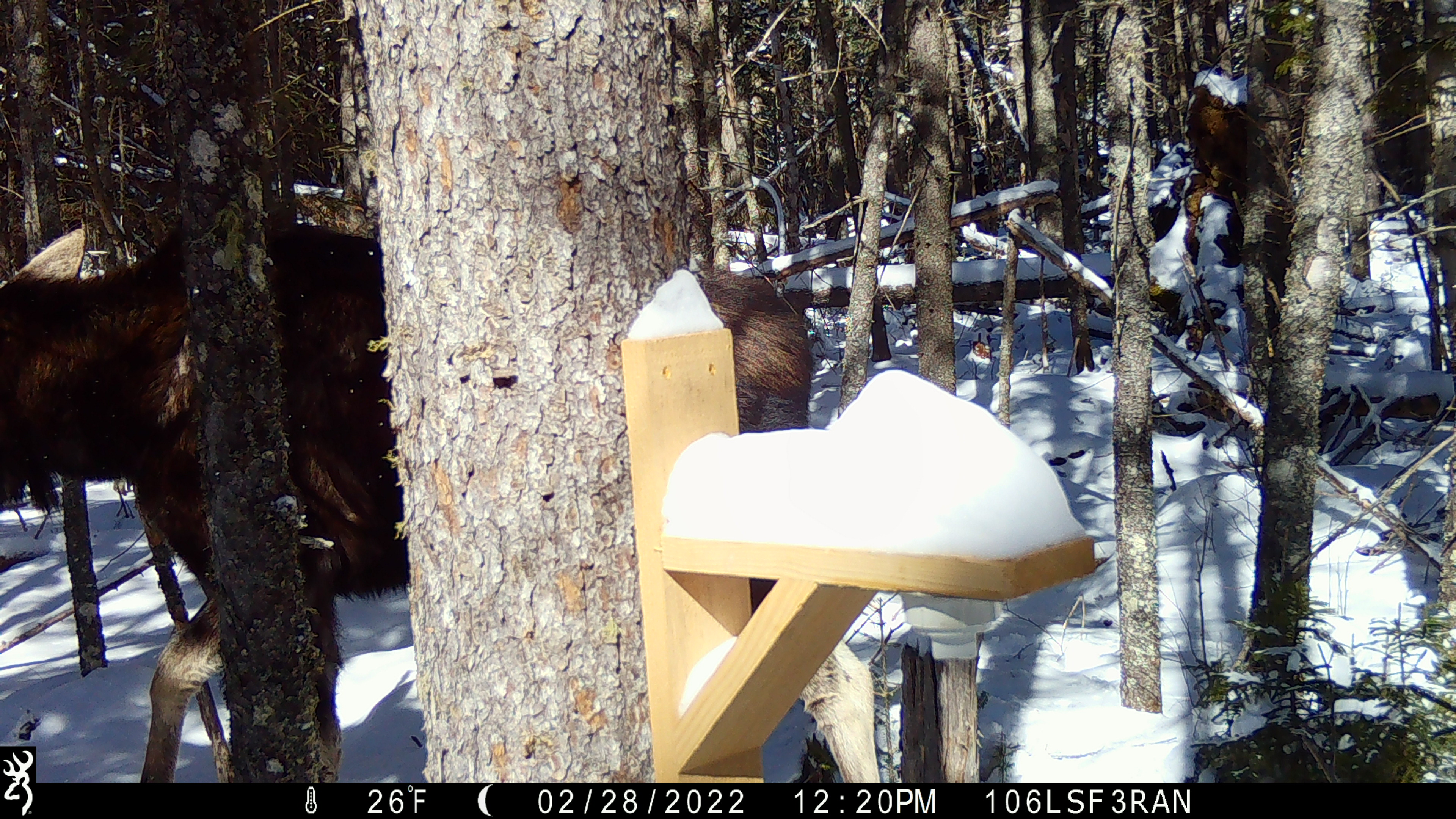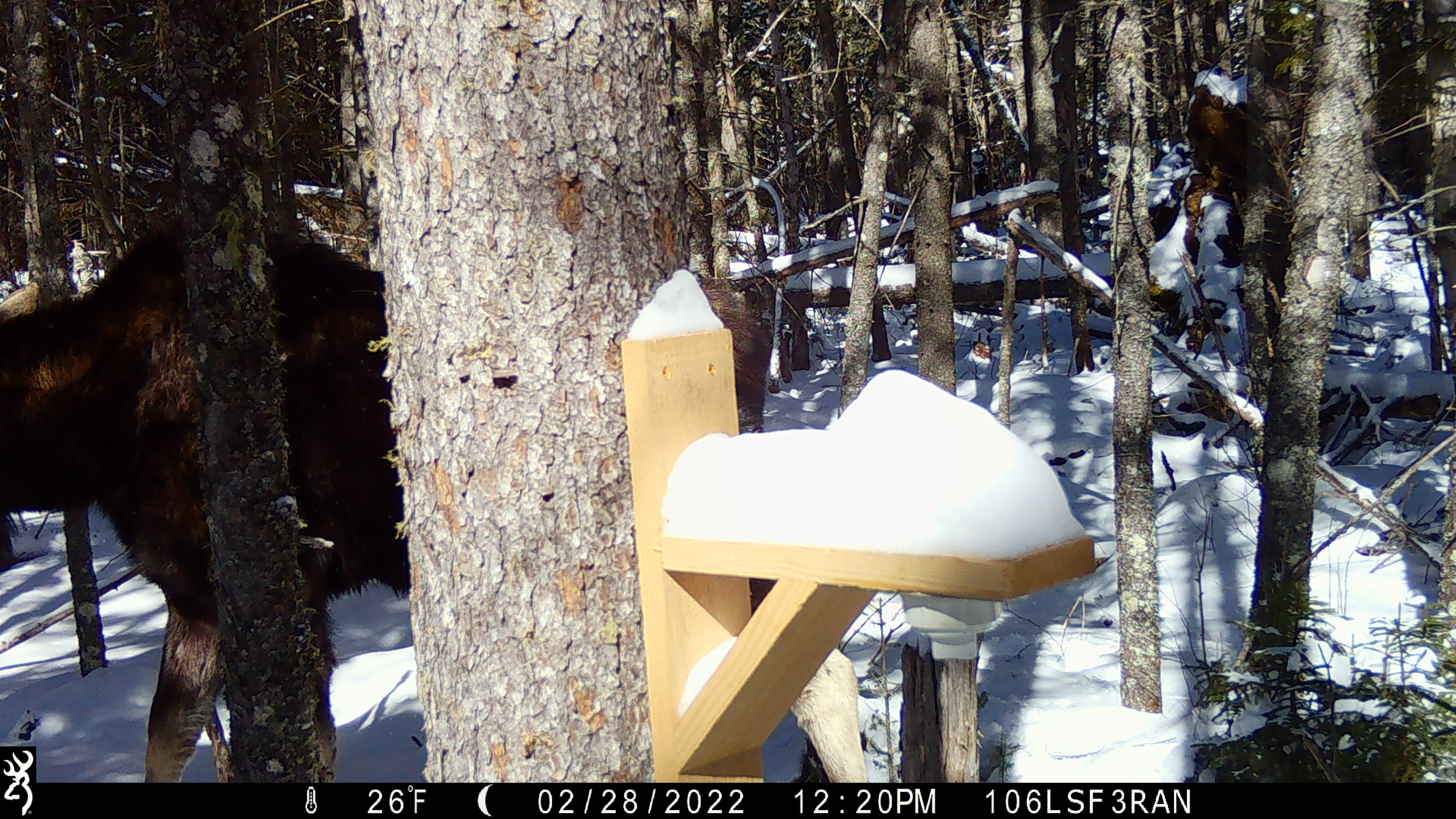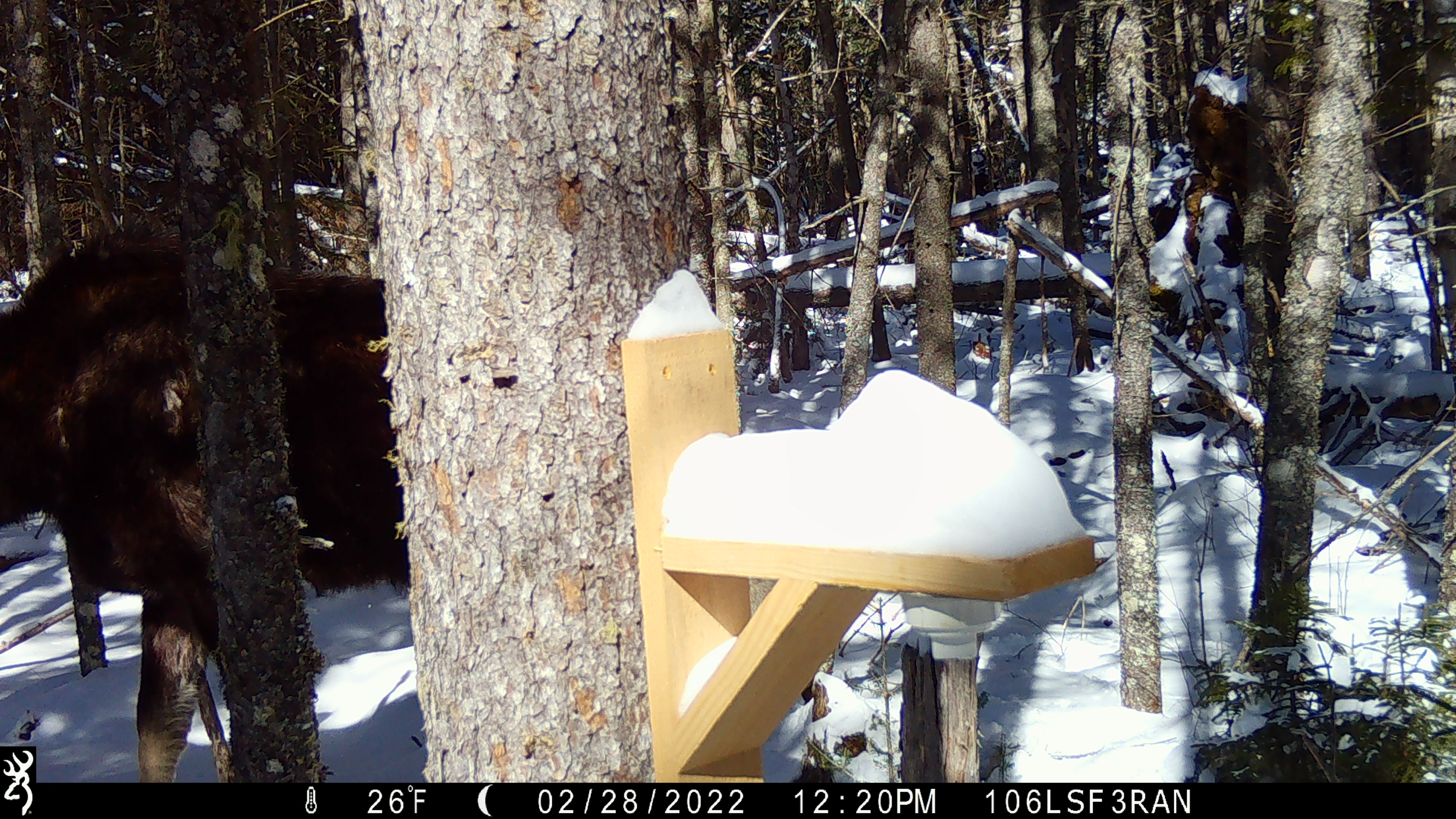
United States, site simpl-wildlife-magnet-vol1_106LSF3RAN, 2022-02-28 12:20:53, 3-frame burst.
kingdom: Animalia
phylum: Chordata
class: Mammalia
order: Artiodactyla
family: Cervidae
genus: Alces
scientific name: Alces alces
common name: moose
Moose (Alces alces).